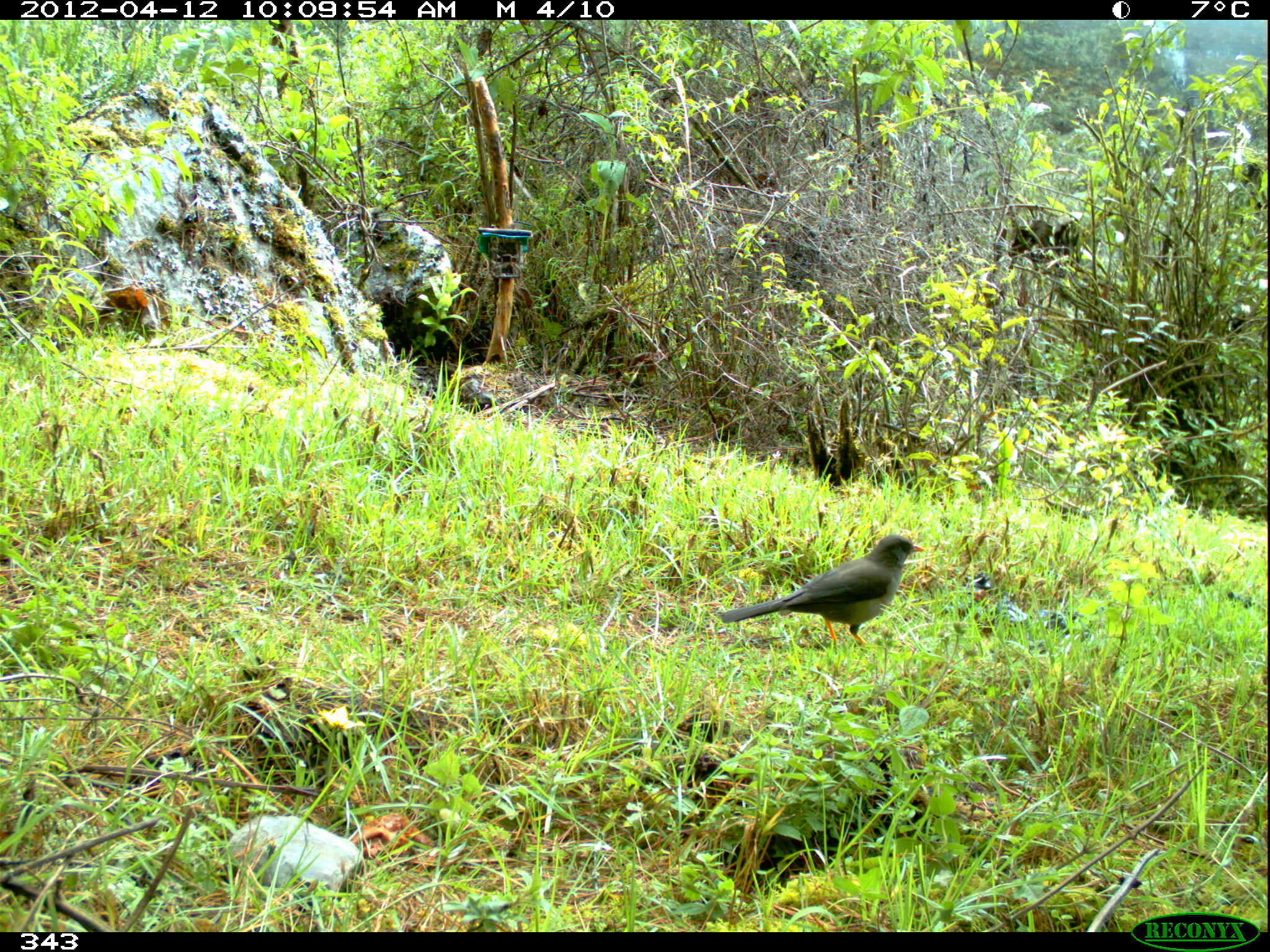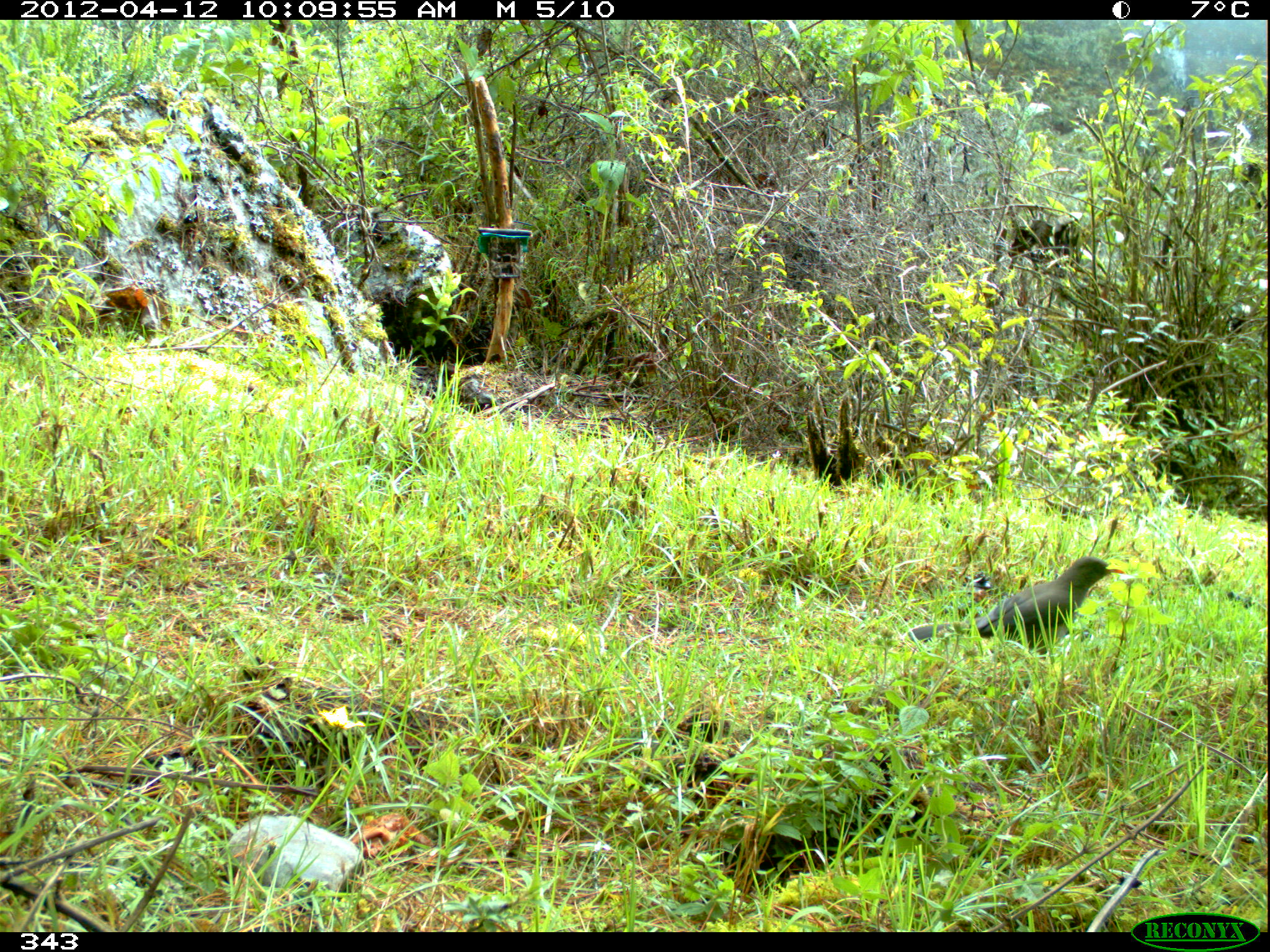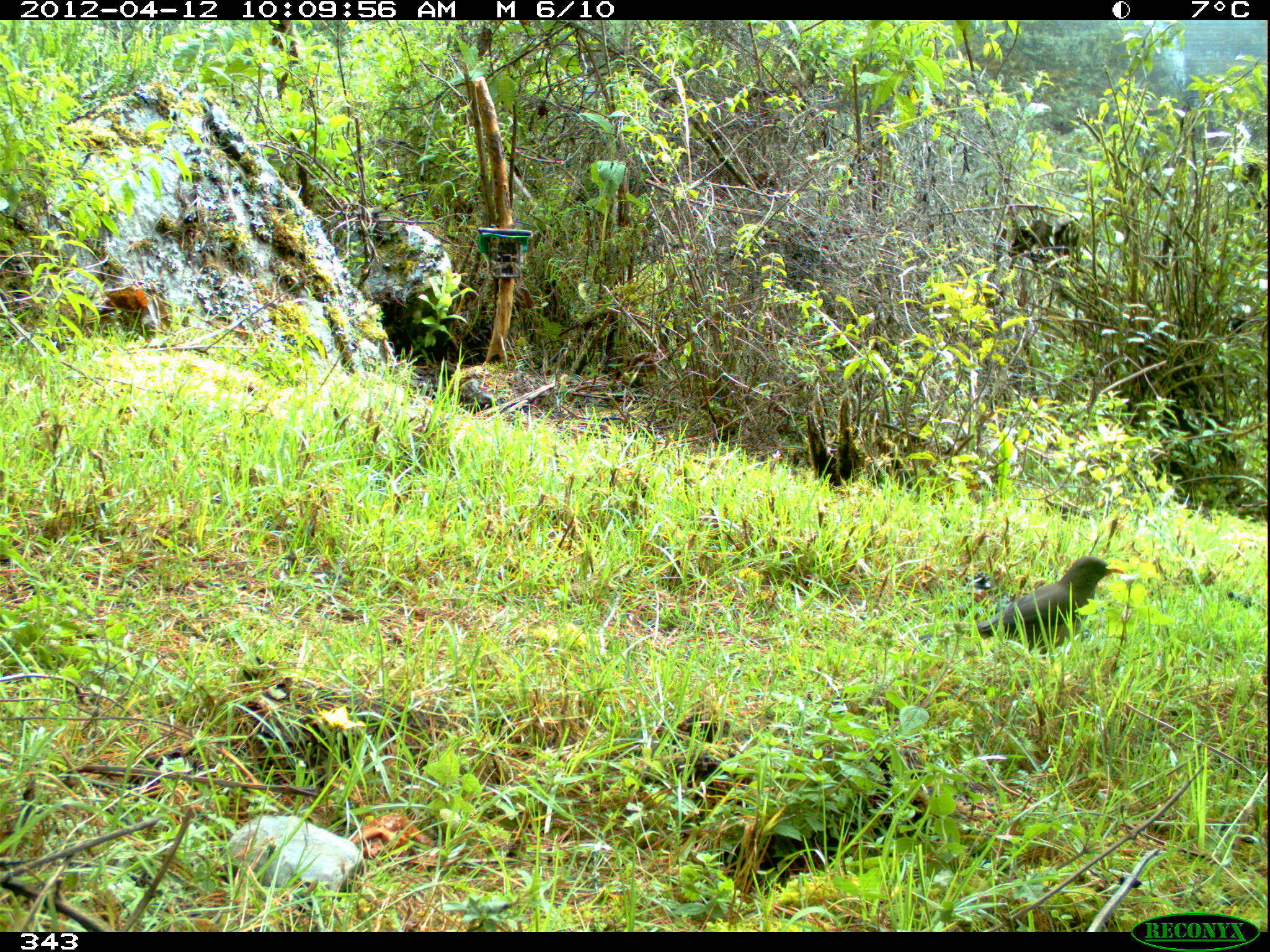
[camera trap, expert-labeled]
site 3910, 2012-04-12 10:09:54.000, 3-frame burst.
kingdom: Animalia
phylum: Chordata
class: Aves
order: Passeriformes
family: Turdidae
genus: Turdus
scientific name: Turdus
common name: true thrushes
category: turdus sp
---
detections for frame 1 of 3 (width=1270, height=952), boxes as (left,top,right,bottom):
turdus sp: (718,534,927,645)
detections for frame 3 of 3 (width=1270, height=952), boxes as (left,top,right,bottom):
turdus sp: (913,554,1125,658)